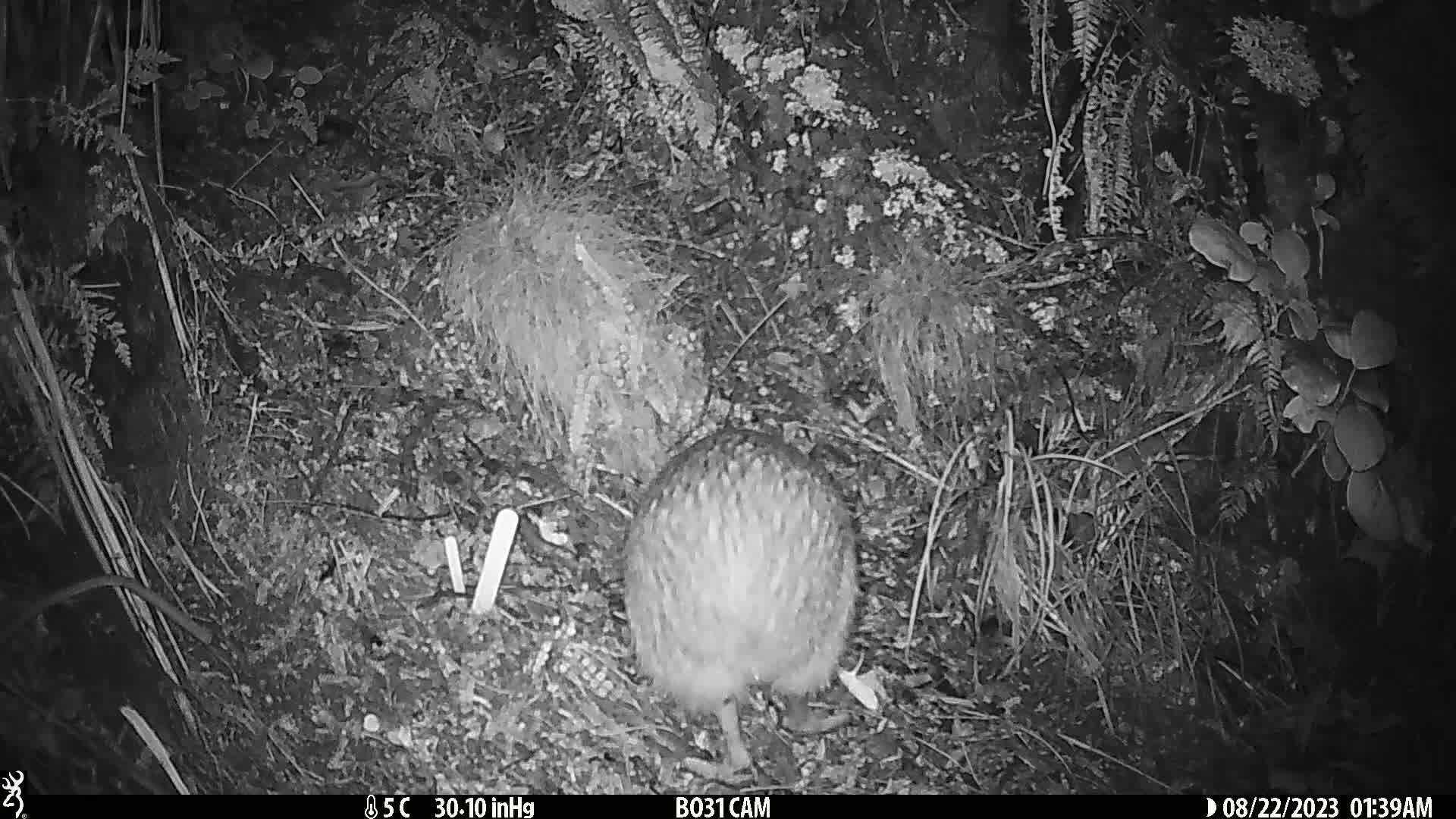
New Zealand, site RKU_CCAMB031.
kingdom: Animalia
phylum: Chordata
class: Aves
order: Apterygiformes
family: Apterygidae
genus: Apteryx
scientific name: Apteryx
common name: kiwi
Kiwi (Apteryx).